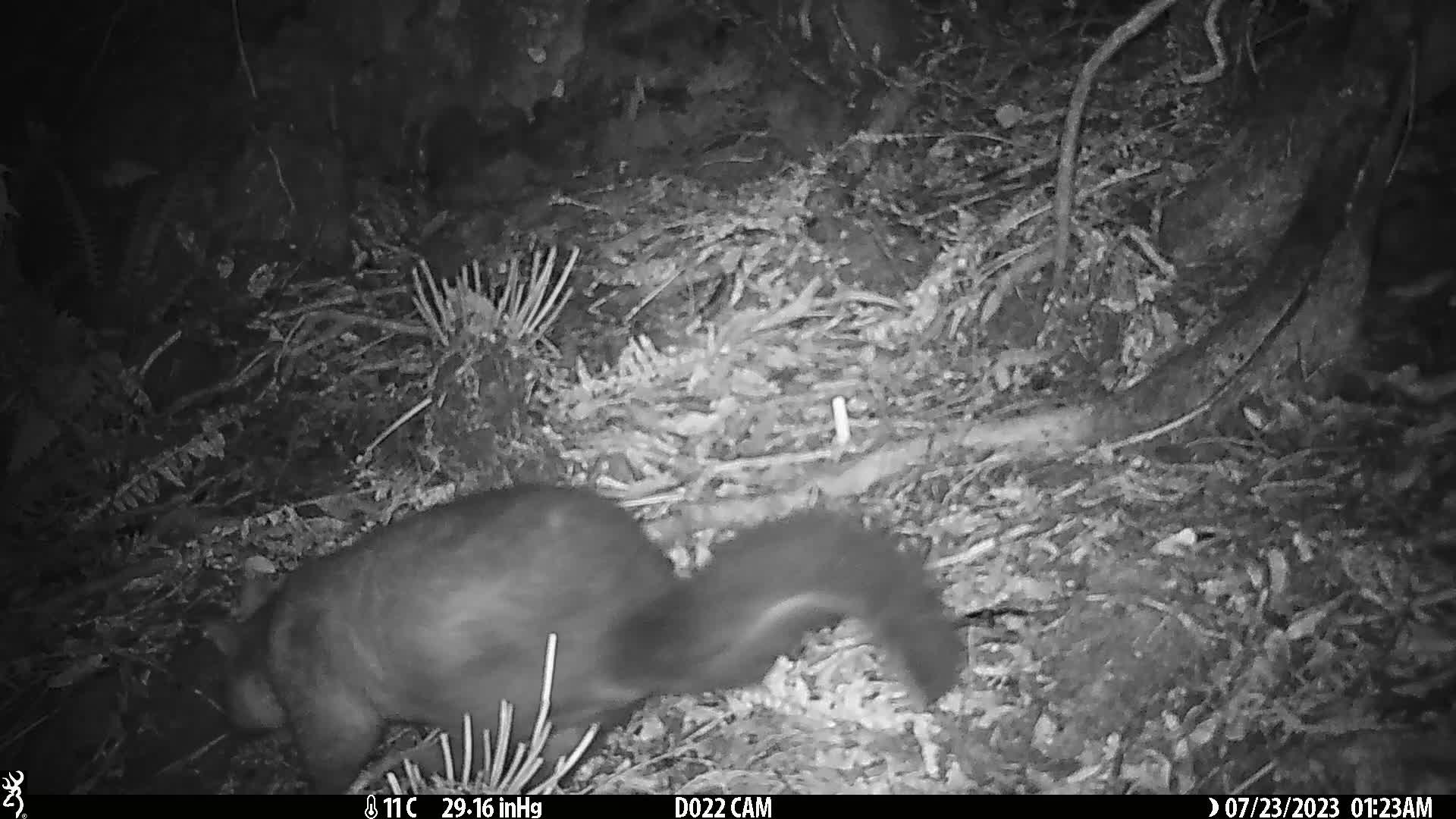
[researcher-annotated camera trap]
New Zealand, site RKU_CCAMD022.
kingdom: Animalia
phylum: Chordata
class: Mammalia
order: Diprotodontia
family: Phalangeridae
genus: Trichosurus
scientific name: Trichosurus vulpecula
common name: common brushtail possum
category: possum